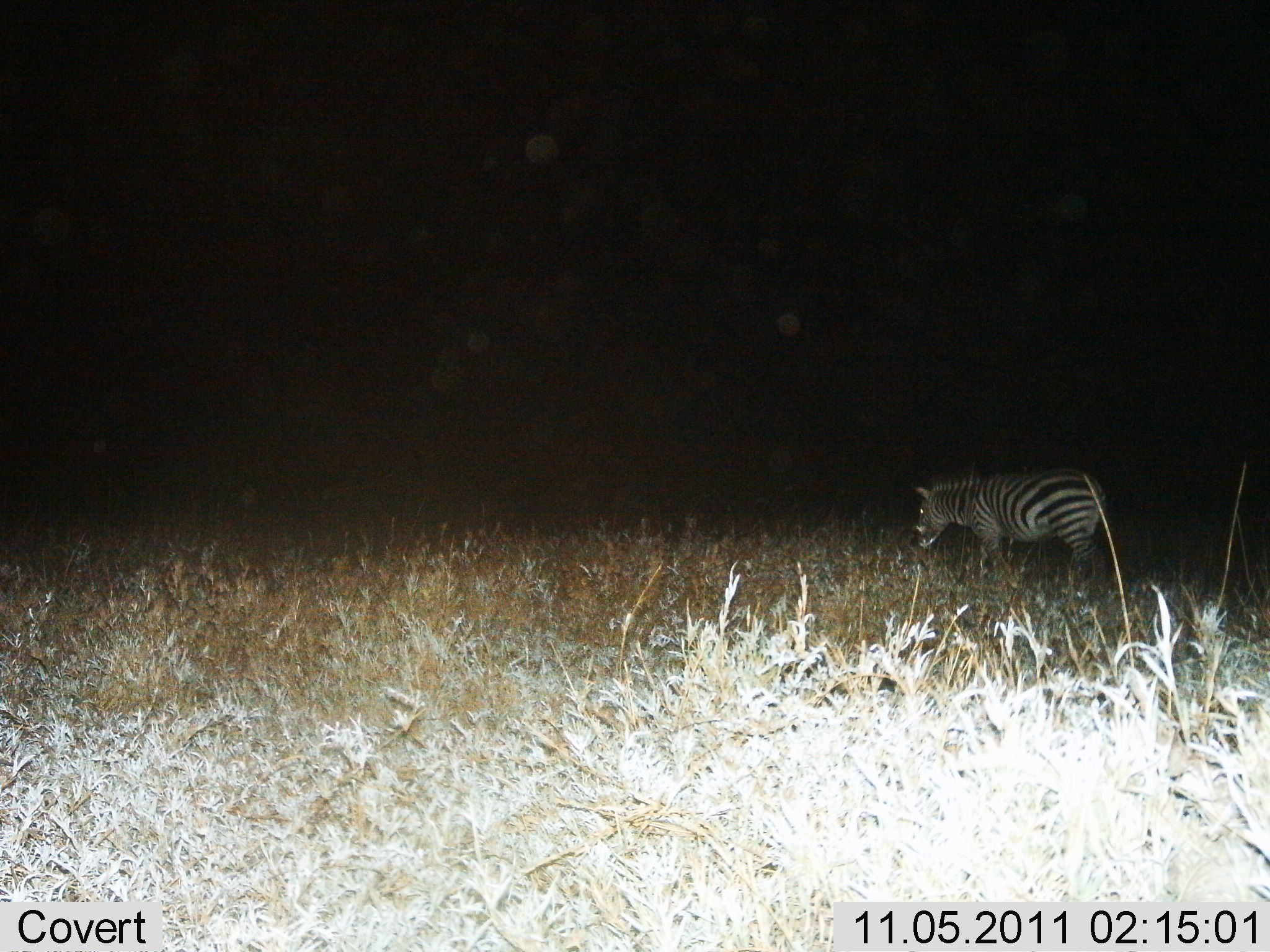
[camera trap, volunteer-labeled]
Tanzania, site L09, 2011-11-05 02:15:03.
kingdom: Animalia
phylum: Chordata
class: Mammalia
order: Perissodactyla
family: Equidae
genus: Equus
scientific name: Equus quagga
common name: plains zebra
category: zebra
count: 1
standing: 25%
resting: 0%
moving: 67%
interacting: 0%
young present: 0%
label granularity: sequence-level